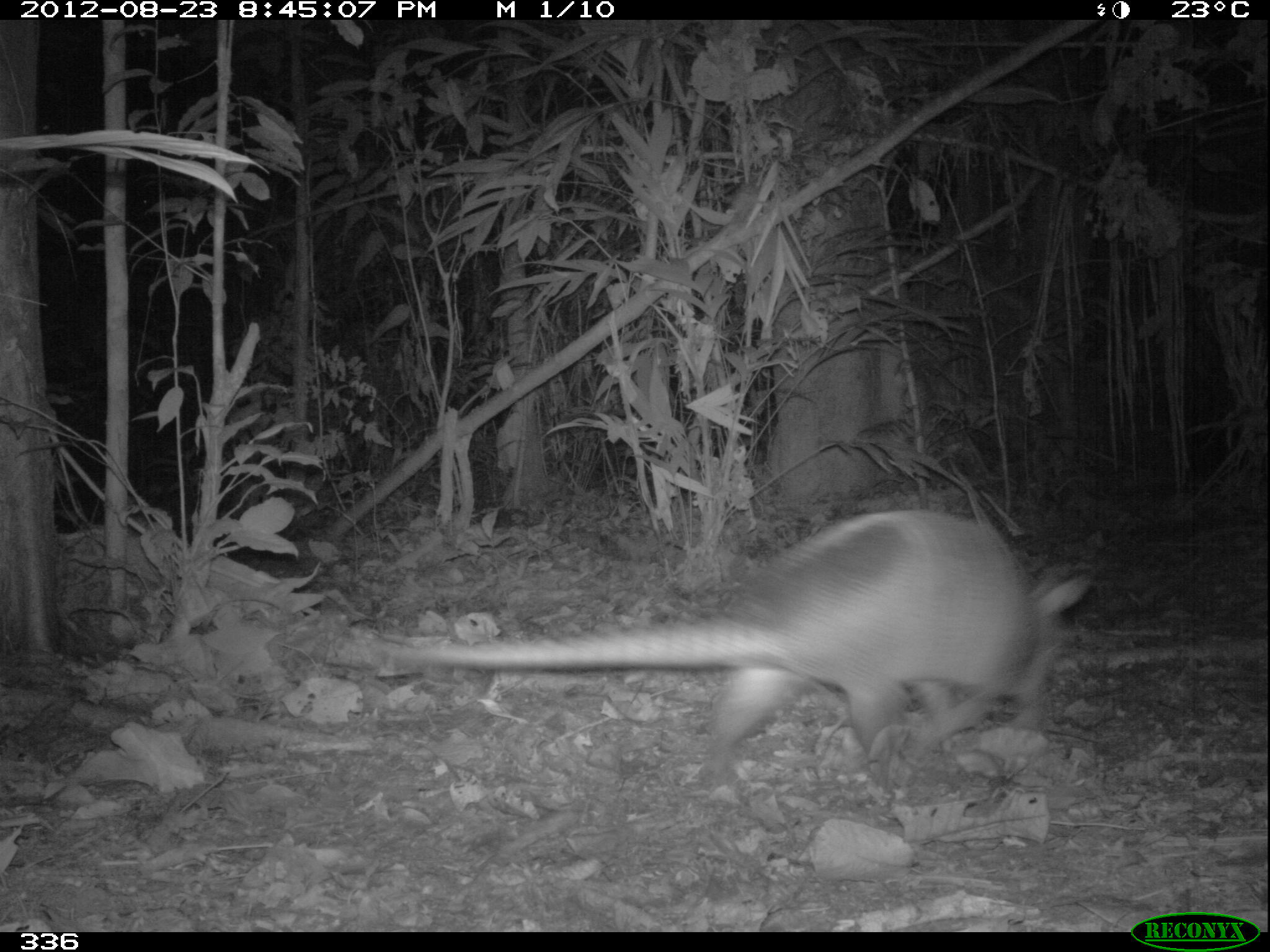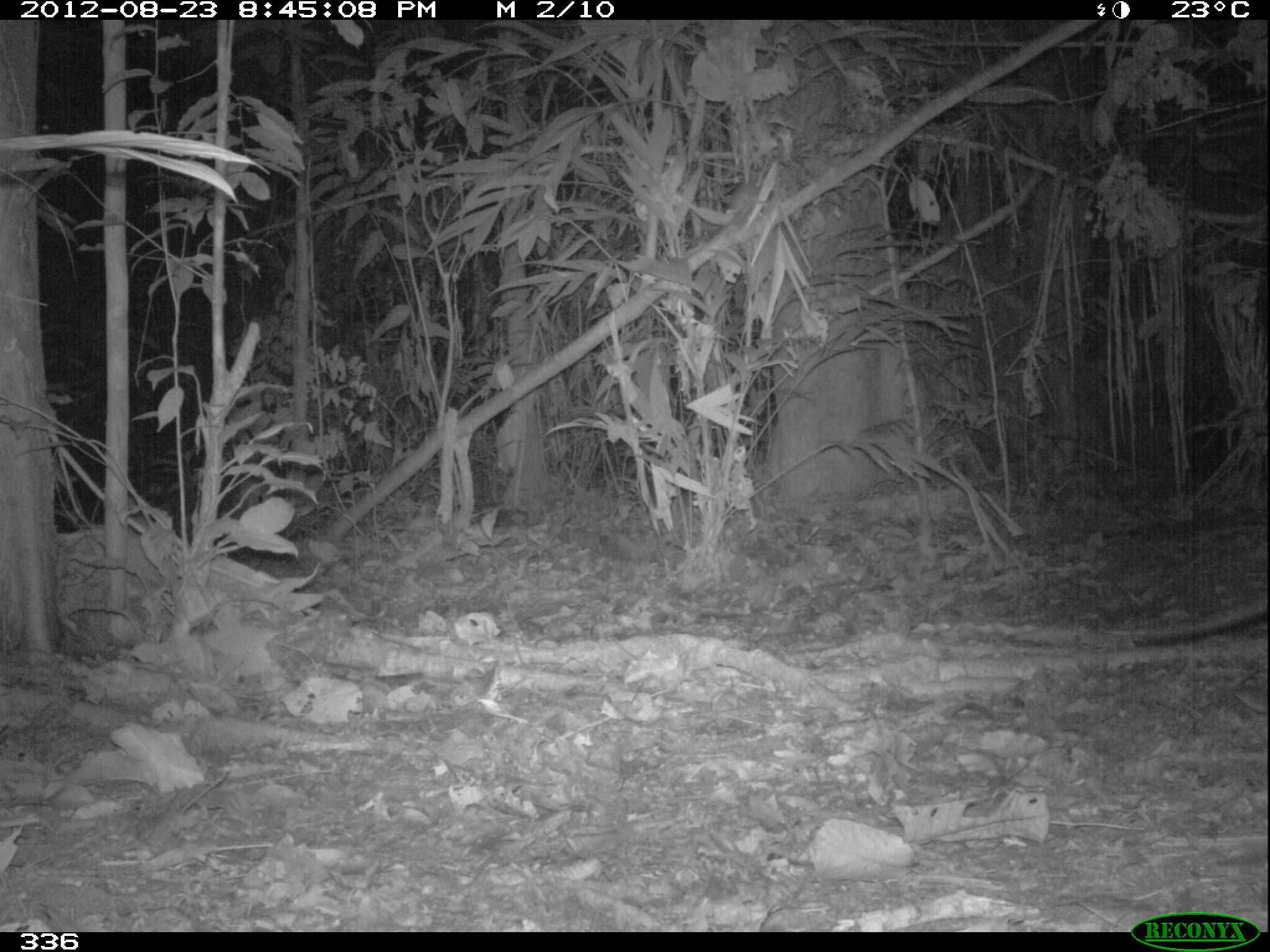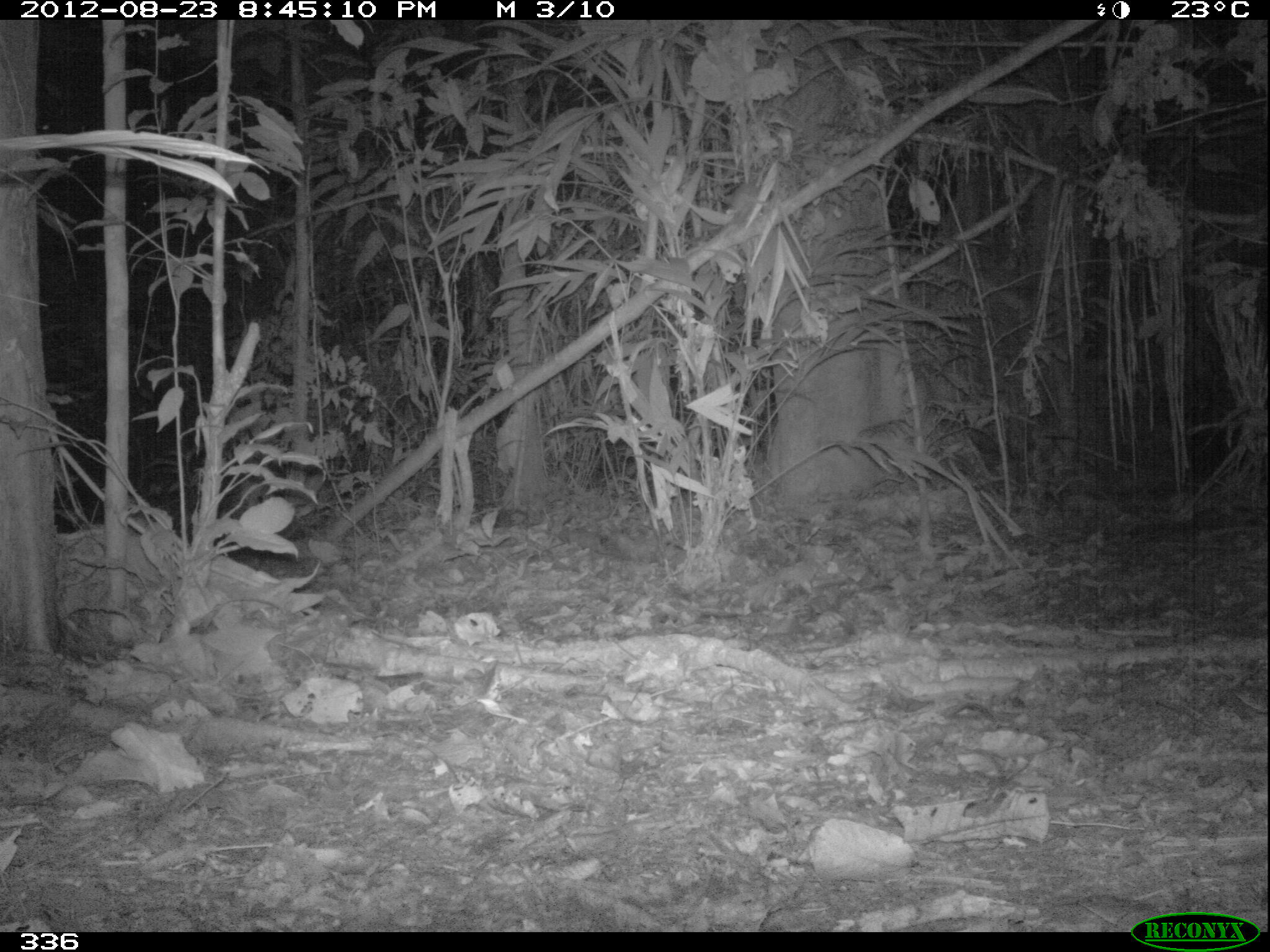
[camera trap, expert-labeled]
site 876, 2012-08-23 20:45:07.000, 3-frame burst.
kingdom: Animalia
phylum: Chordata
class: Mammalia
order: Cingulata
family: Dasypodidae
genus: Dasypus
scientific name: Dasypus novemcinctus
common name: nine-banded armadillo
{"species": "Dasypus novemcinctus (nine-banded armadillo)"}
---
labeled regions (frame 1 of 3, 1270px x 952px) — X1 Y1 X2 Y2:
dasypus novemcinctus: 380 504 1098 762